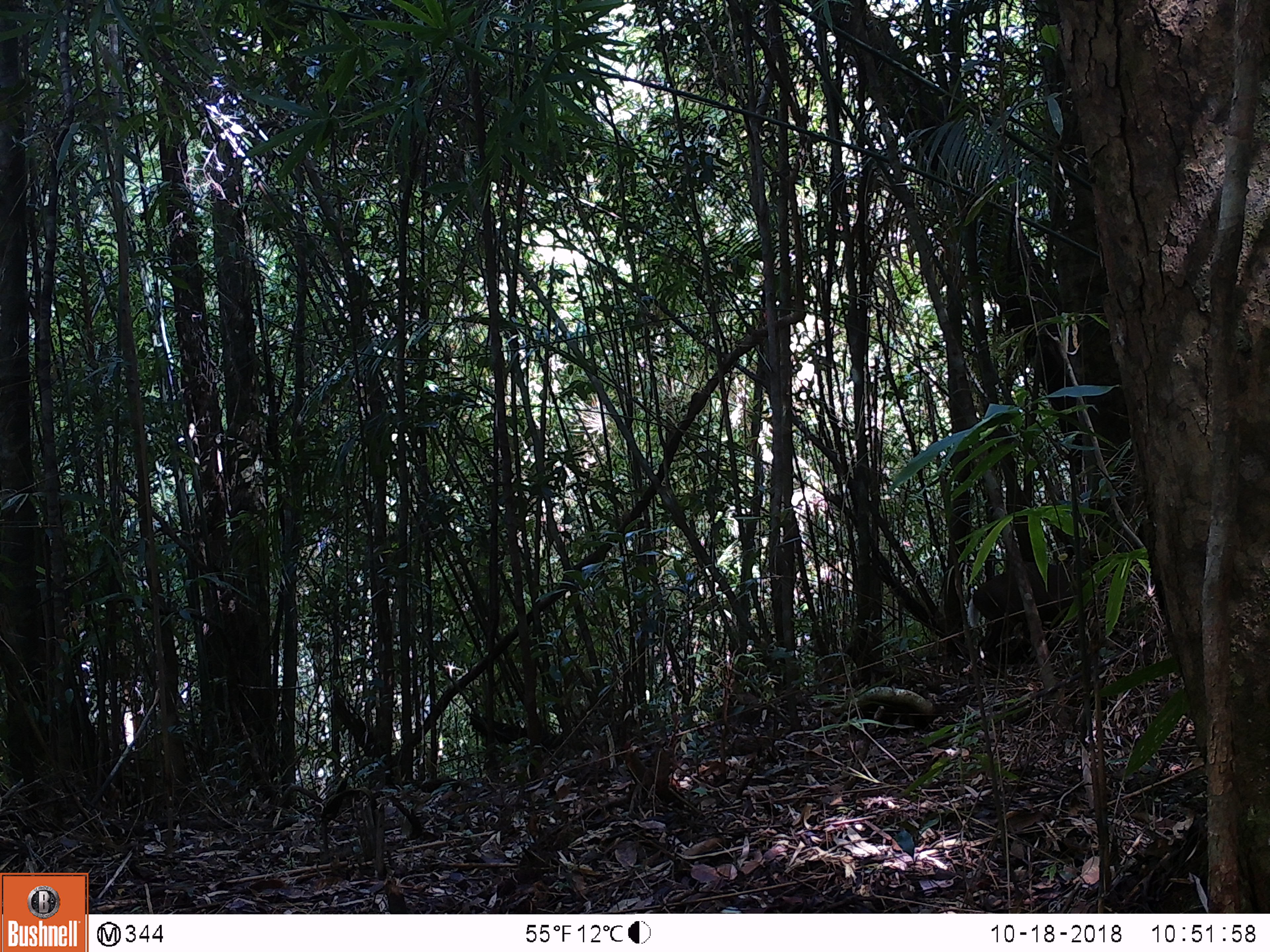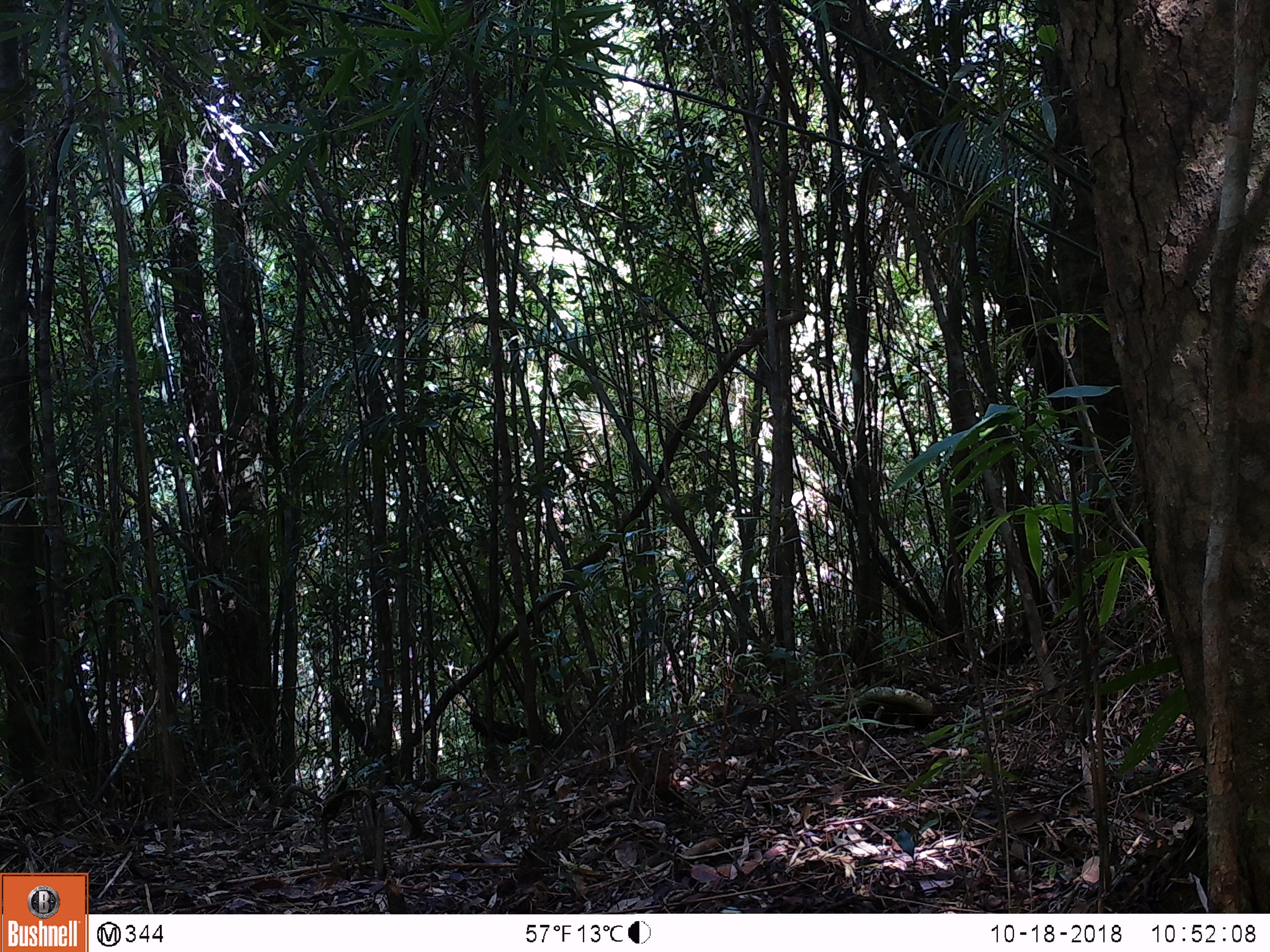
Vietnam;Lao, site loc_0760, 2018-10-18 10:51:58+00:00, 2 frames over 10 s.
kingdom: Animalia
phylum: Chordata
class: Mammalia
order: Artiodactyla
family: Cervidae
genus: Muntiacus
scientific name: Muntiacus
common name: muntjacs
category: unidentified muntjac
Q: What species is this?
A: Unidentified muntjac (muntjacs) (Muntiacus).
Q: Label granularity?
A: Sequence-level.